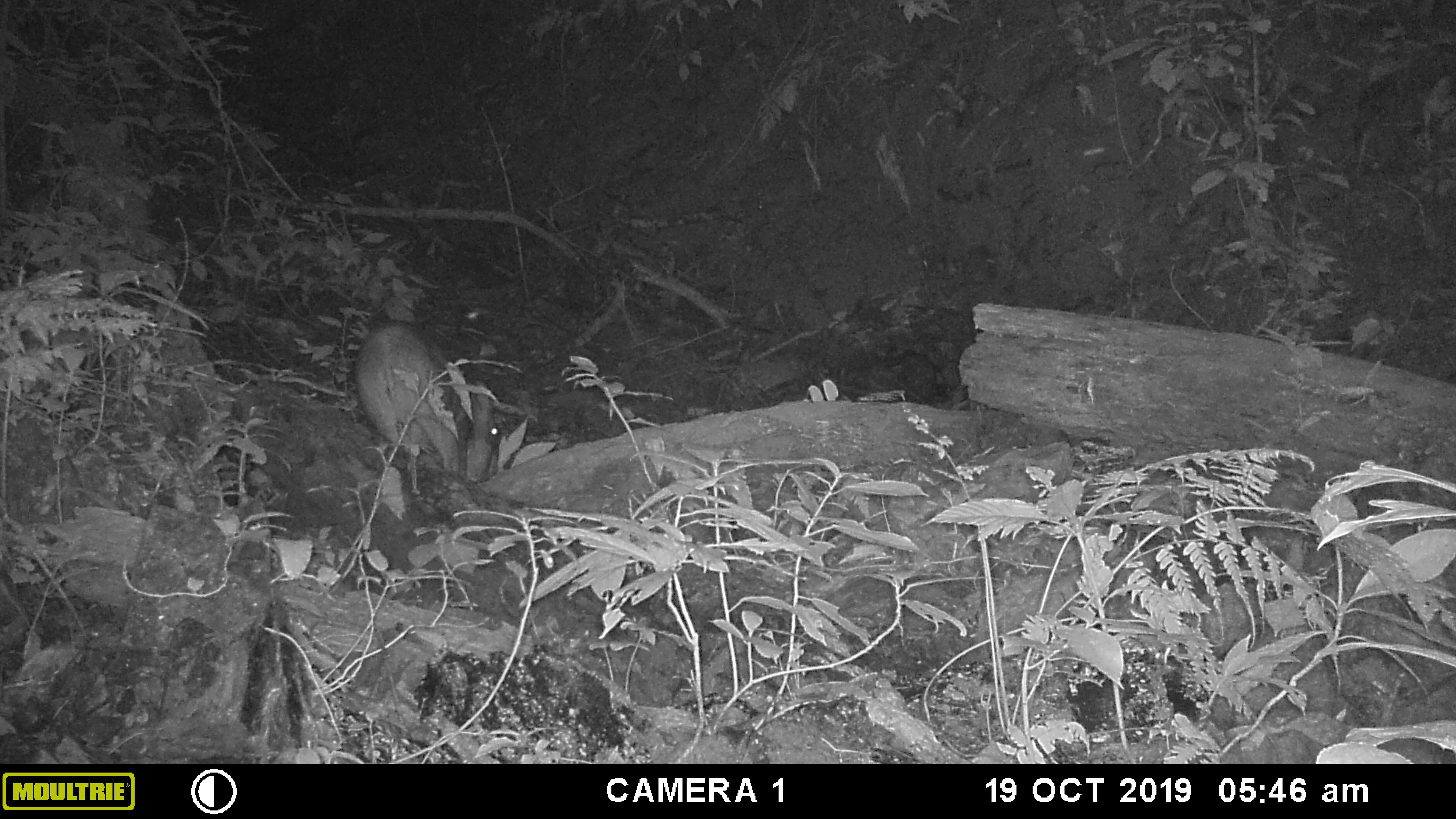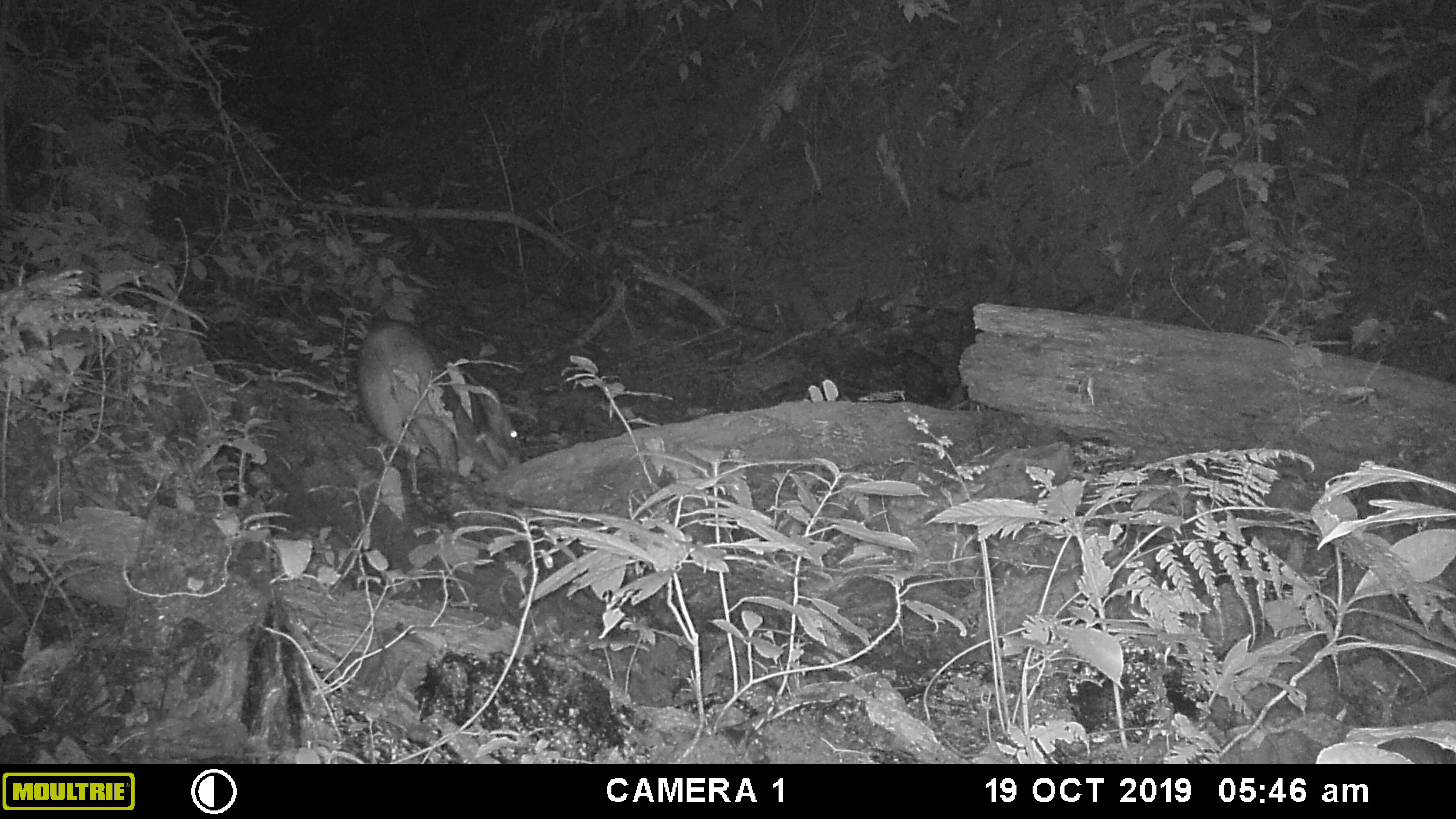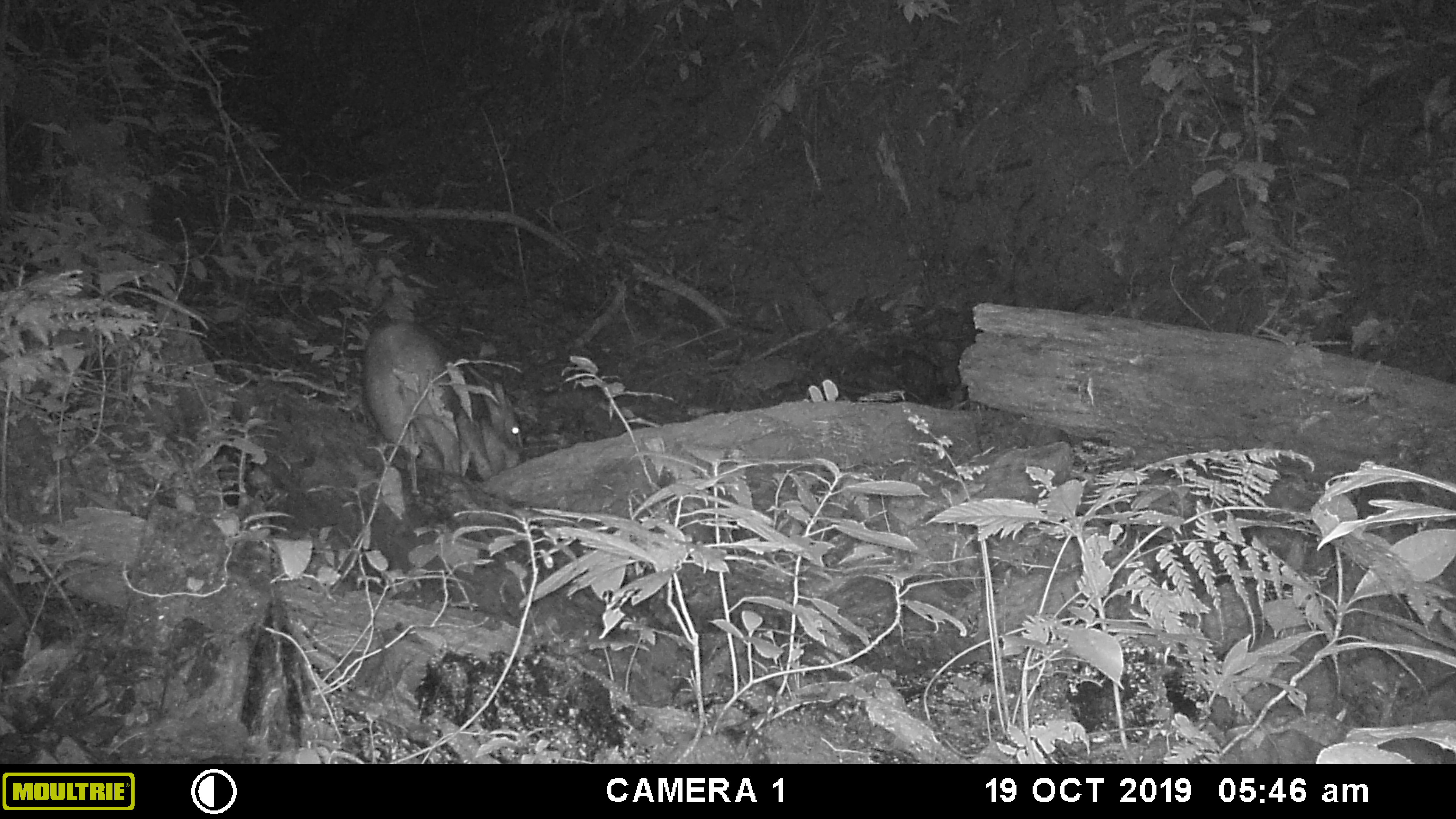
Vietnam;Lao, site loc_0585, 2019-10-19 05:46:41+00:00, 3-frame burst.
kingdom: Animalia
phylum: Chordata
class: Mammalia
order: Artiodactyla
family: Suidae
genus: Sus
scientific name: Sus scrofa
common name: eurasian wild pig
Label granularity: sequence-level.